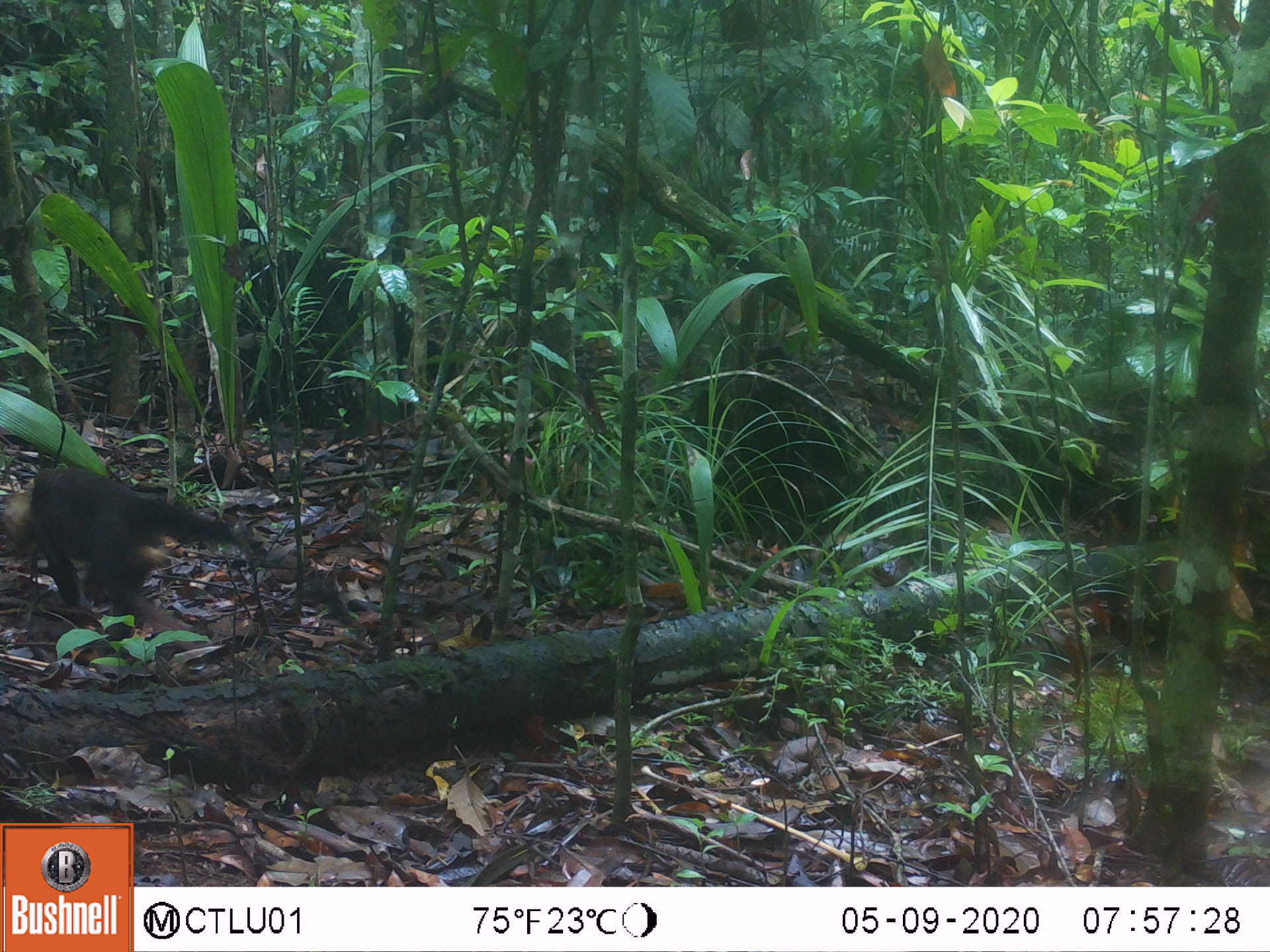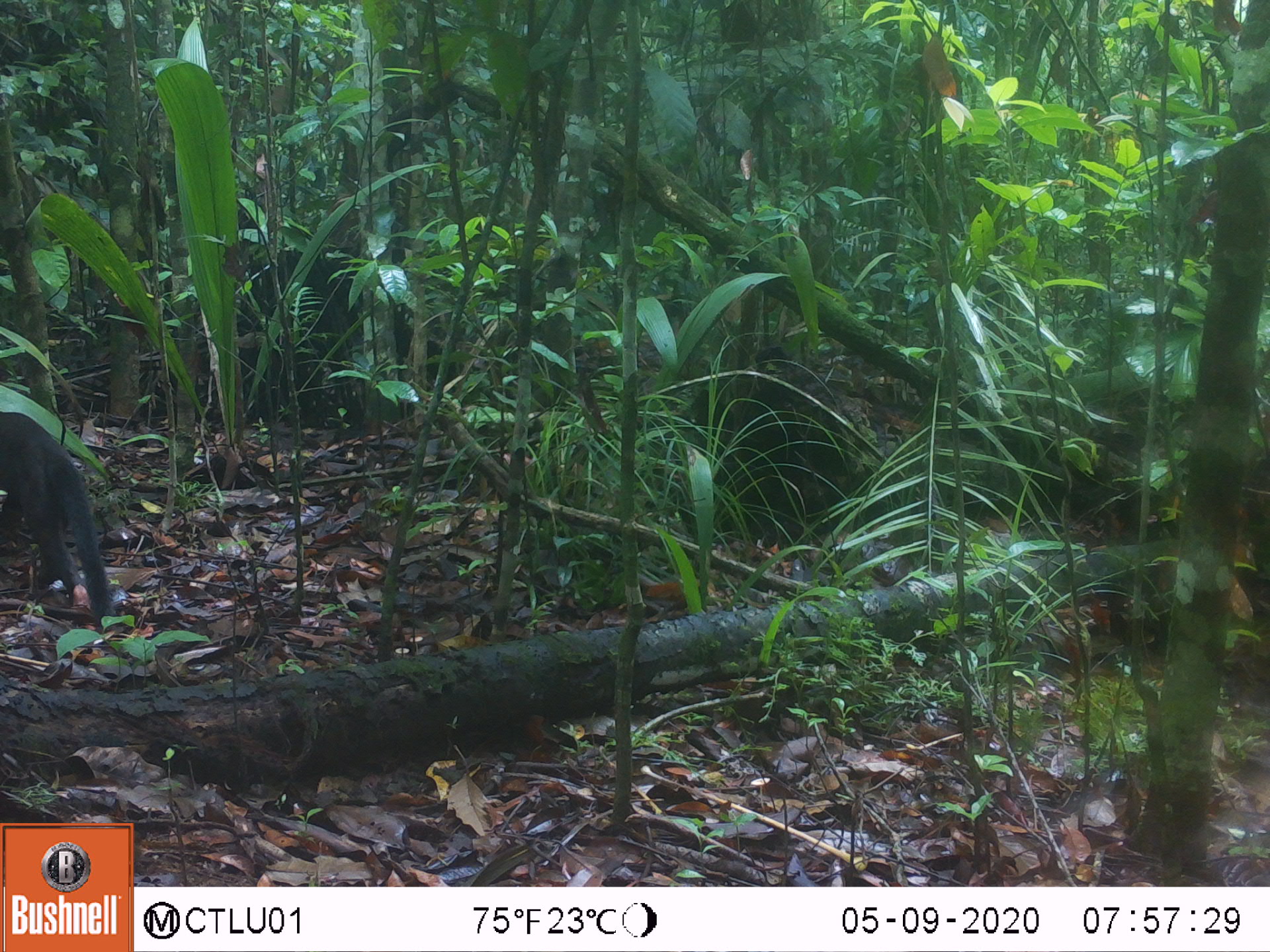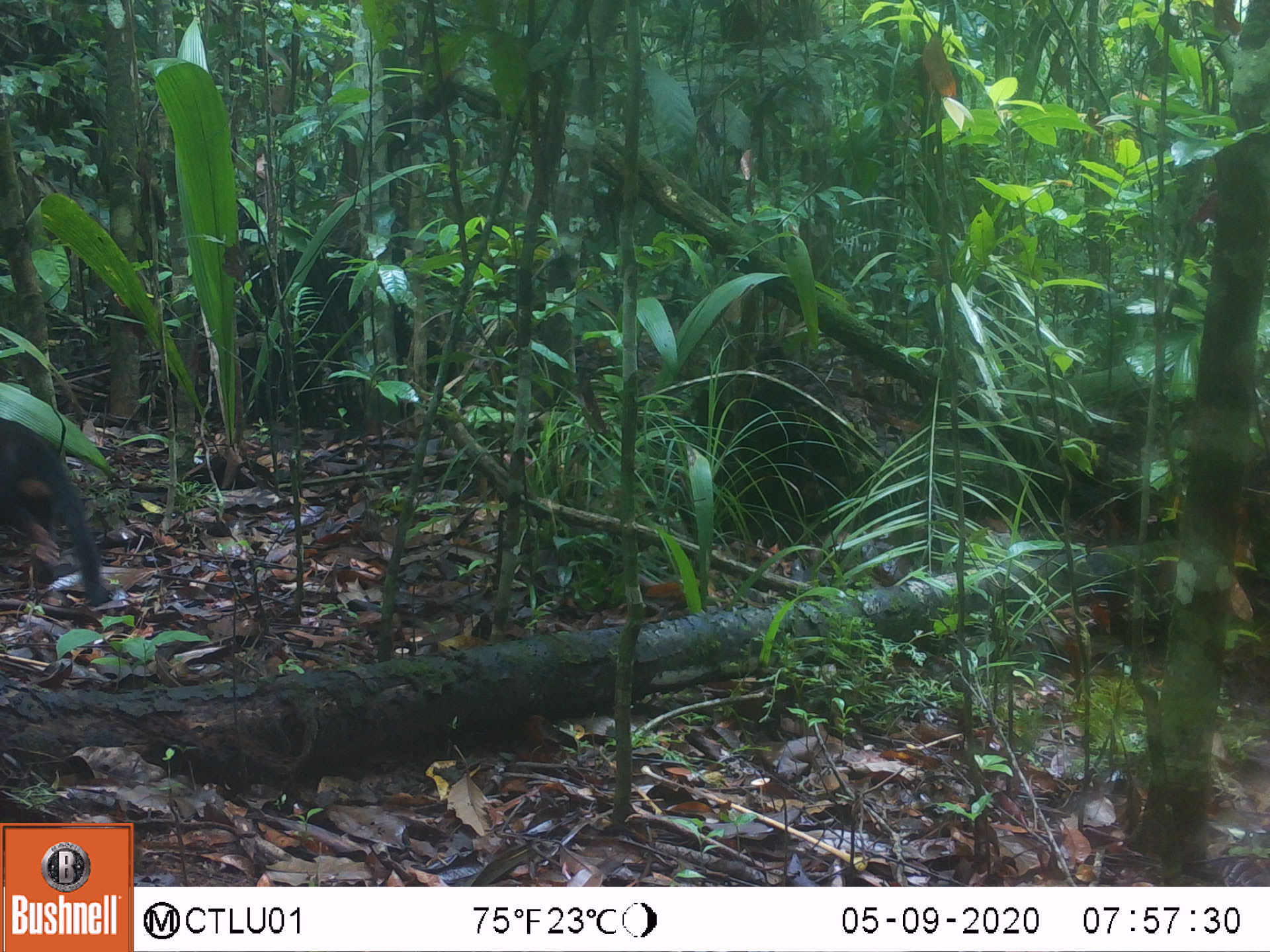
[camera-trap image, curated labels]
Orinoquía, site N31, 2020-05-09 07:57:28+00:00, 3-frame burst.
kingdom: Animalia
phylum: Chordata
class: Mammalia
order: Carnivora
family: Mustelidae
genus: Eira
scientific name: Eira barbara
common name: tayra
Tayra (Eira barbara).